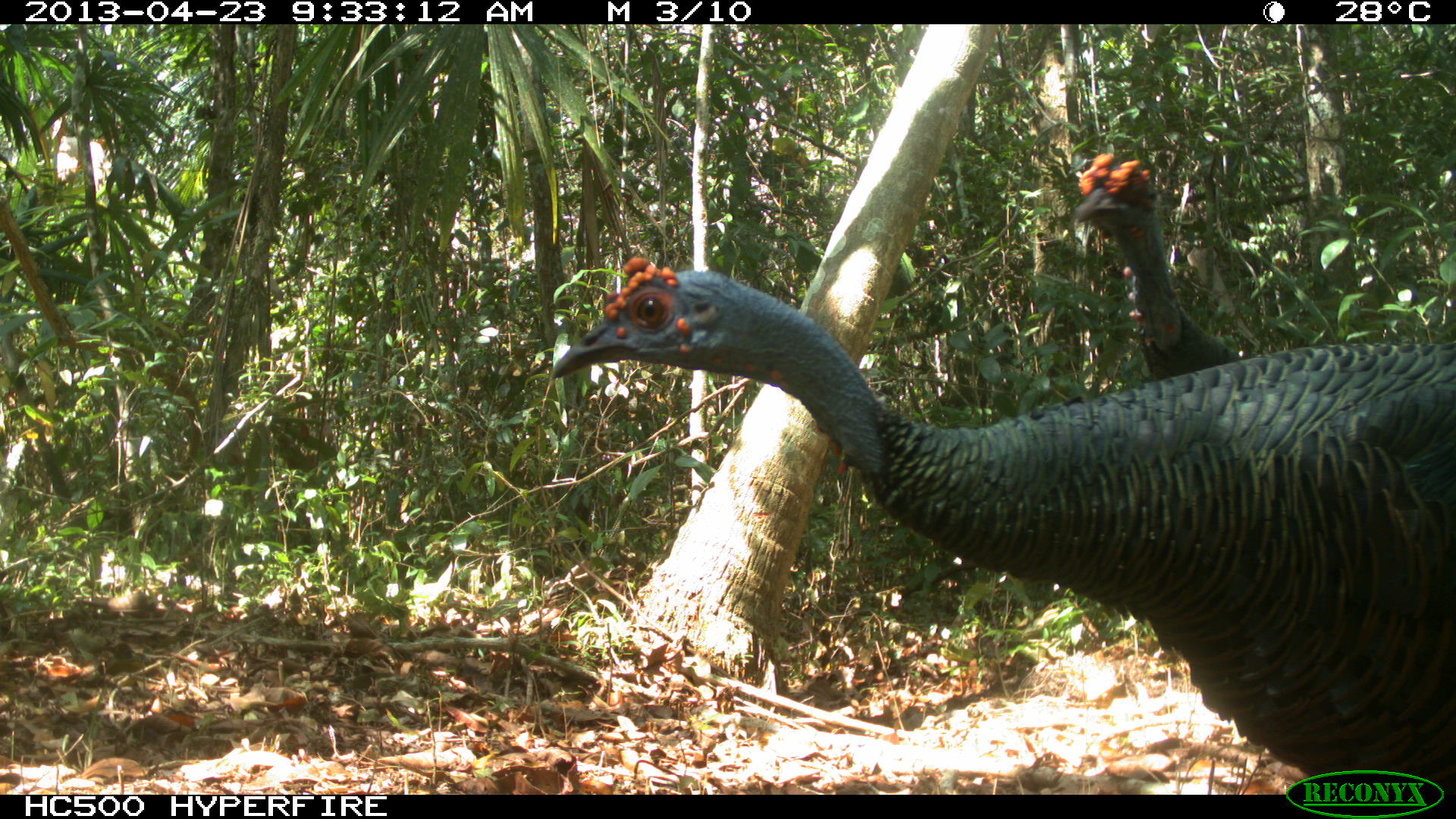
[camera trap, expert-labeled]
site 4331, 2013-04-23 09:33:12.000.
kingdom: Animalia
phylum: Chordata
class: Aves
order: Galliformes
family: Phasianidae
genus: Meleagris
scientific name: Meleagris ocellata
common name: ocellated turkey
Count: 2.